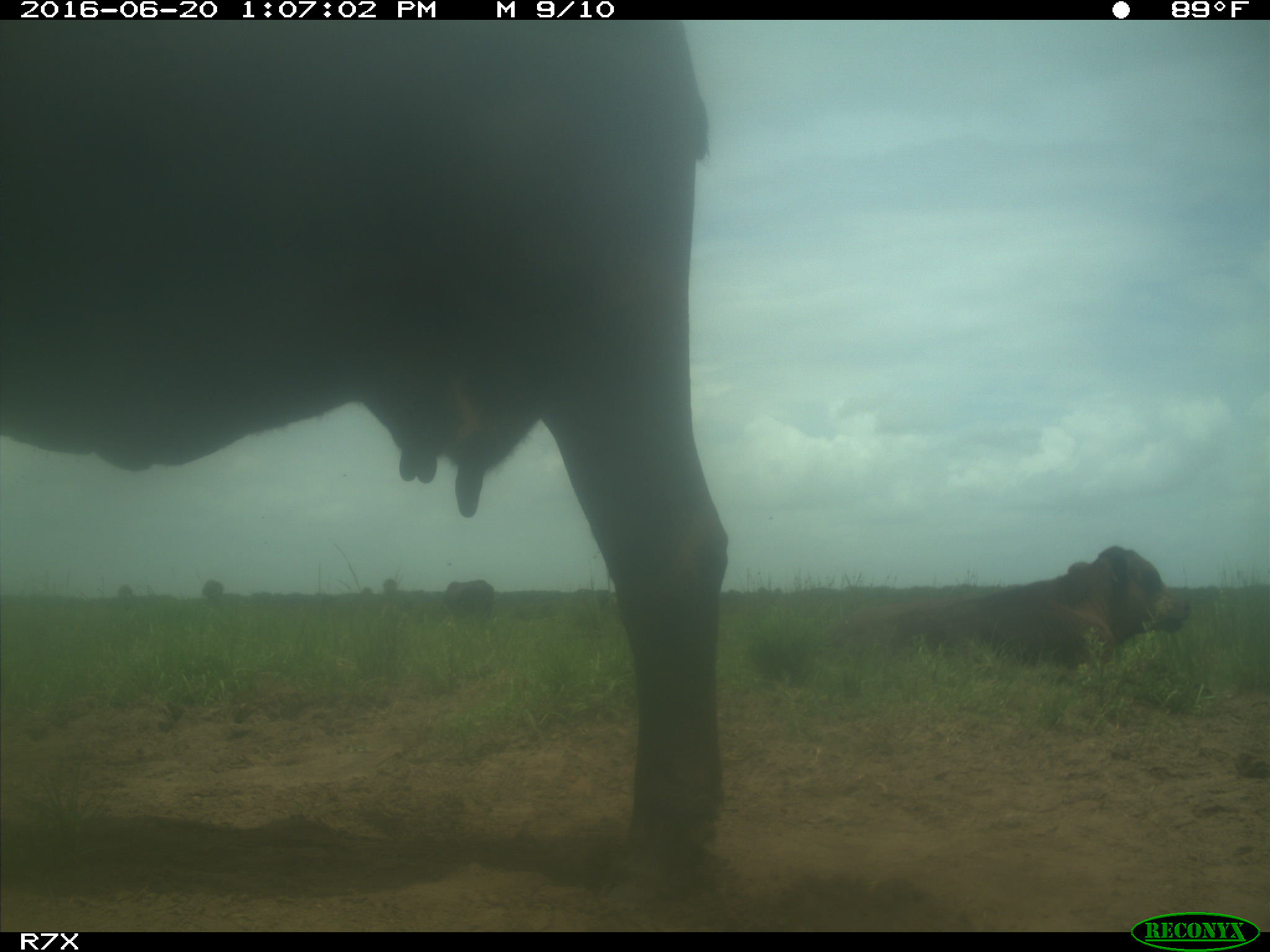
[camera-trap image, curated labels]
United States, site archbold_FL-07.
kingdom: Animalia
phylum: Chordata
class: Mammalia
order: Artiodactyla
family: Bovidae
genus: Bos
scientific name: Bos taurus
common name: domestic cow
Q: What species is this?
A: Bos taurus (domestic cow).